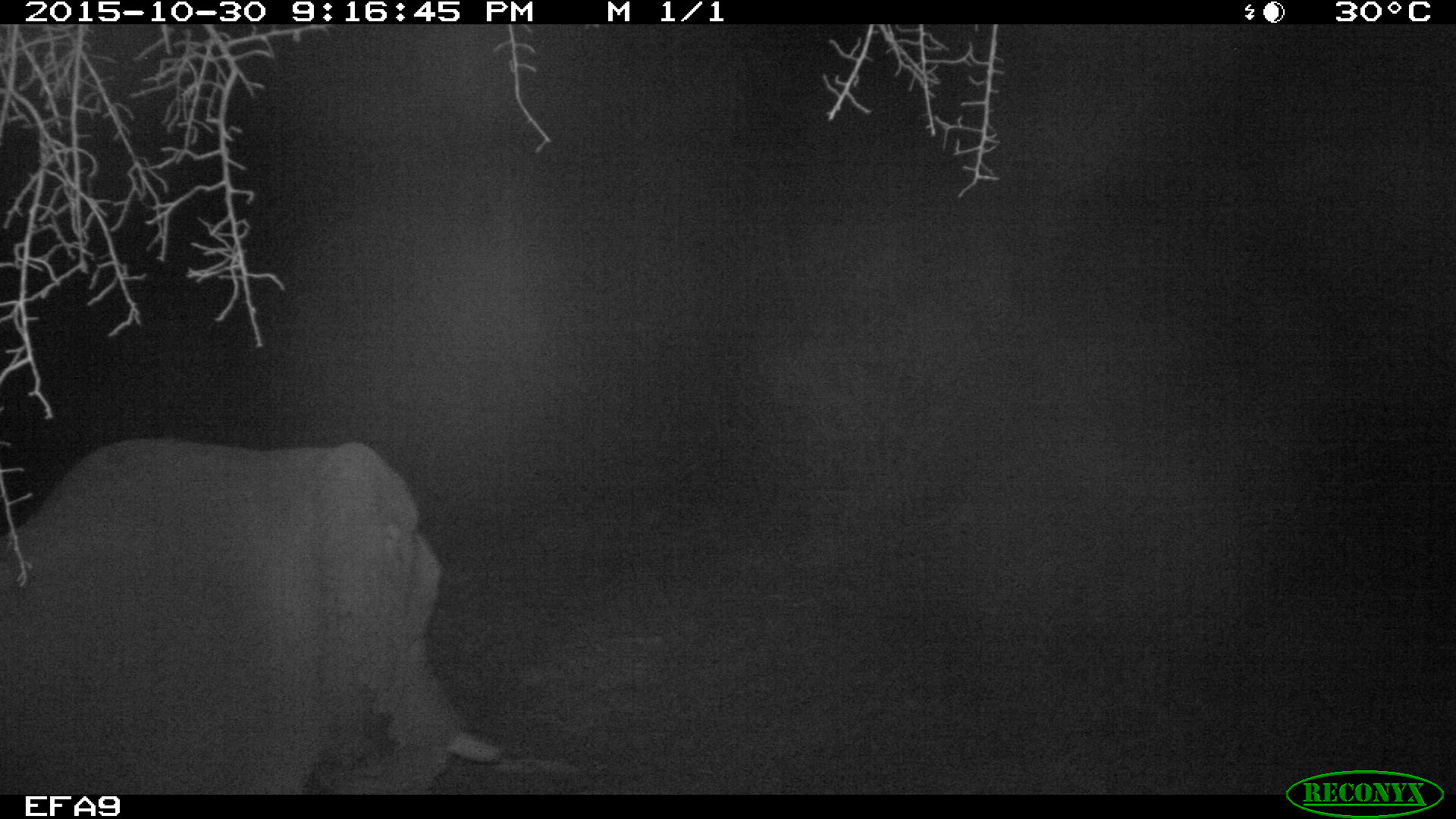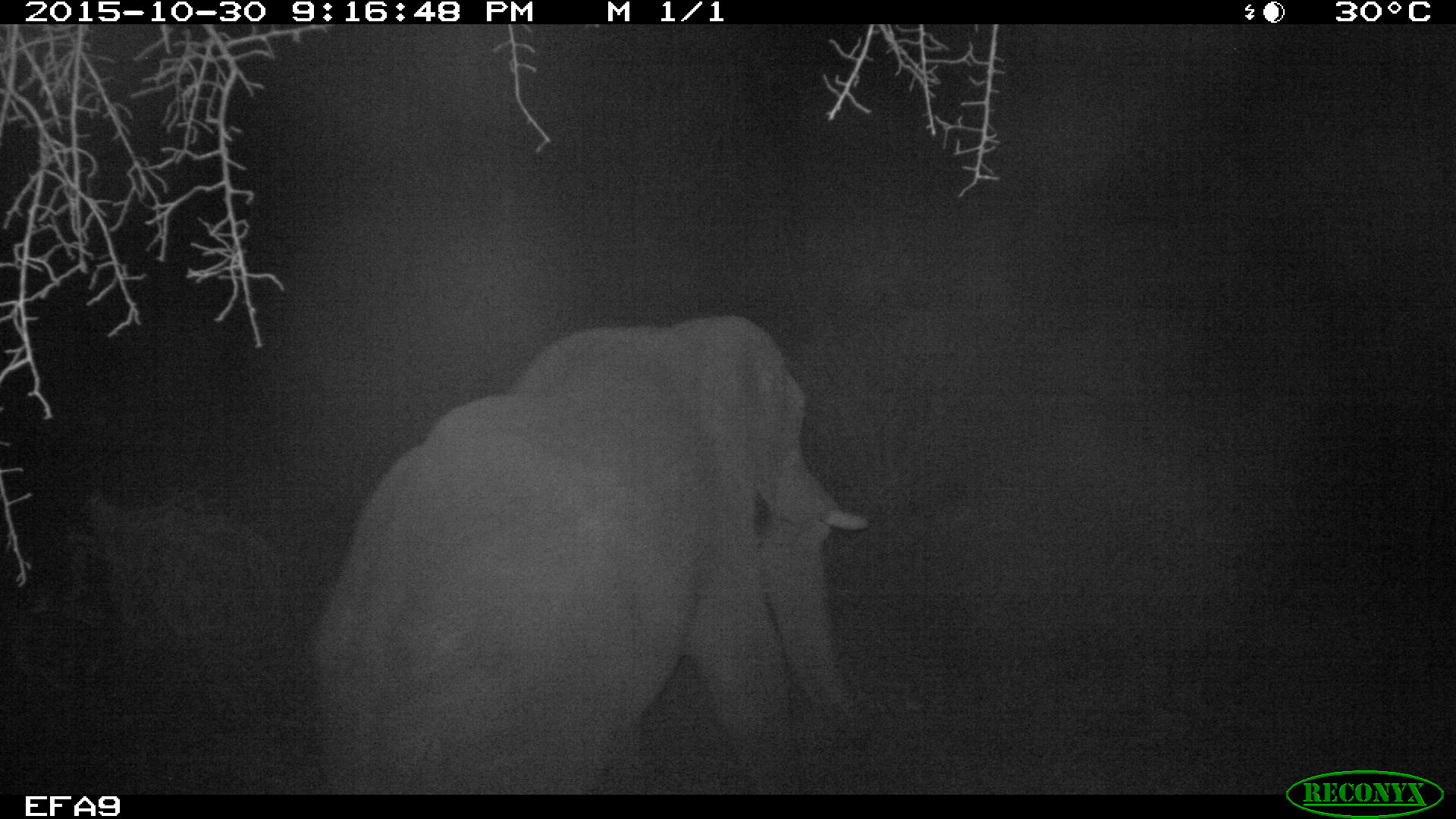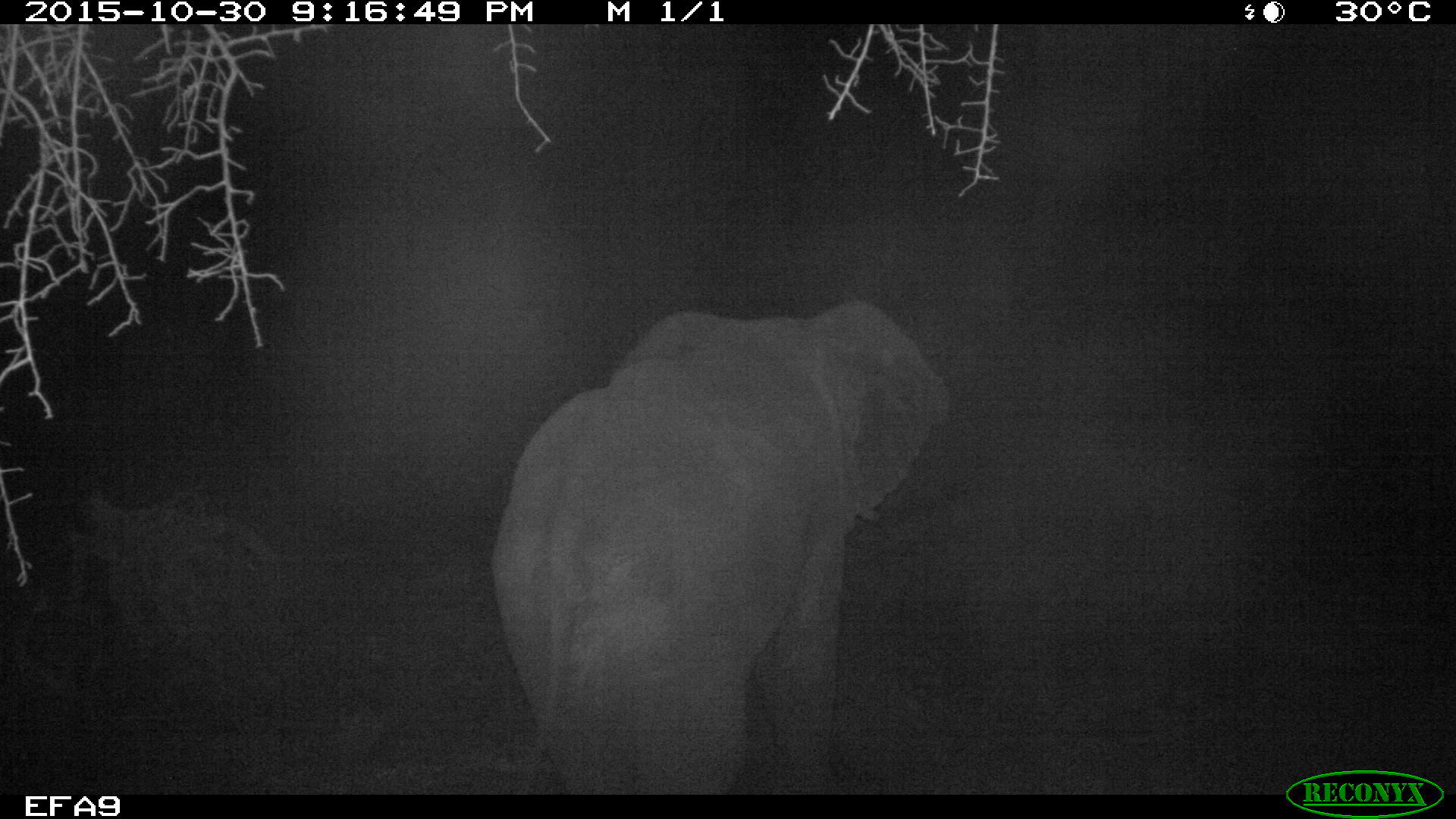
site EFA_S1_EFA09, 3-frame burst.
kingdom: Animalia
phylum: Chordata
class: Mammalia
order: Proboscidea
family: Elephantidae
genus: Loxodonta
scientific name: Loxodonta africana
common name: african bush elephant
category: elephant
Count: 1.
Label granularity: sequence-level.